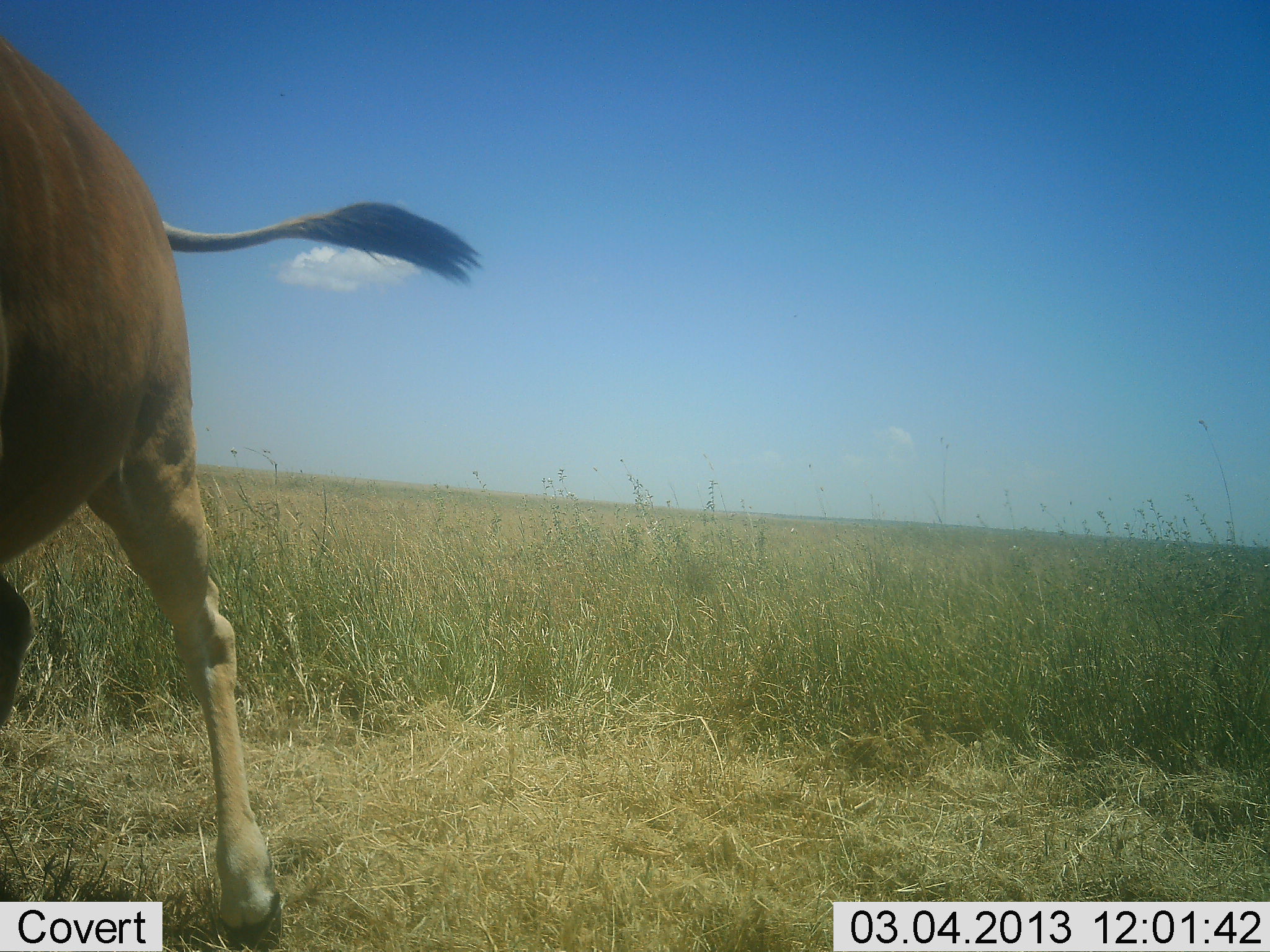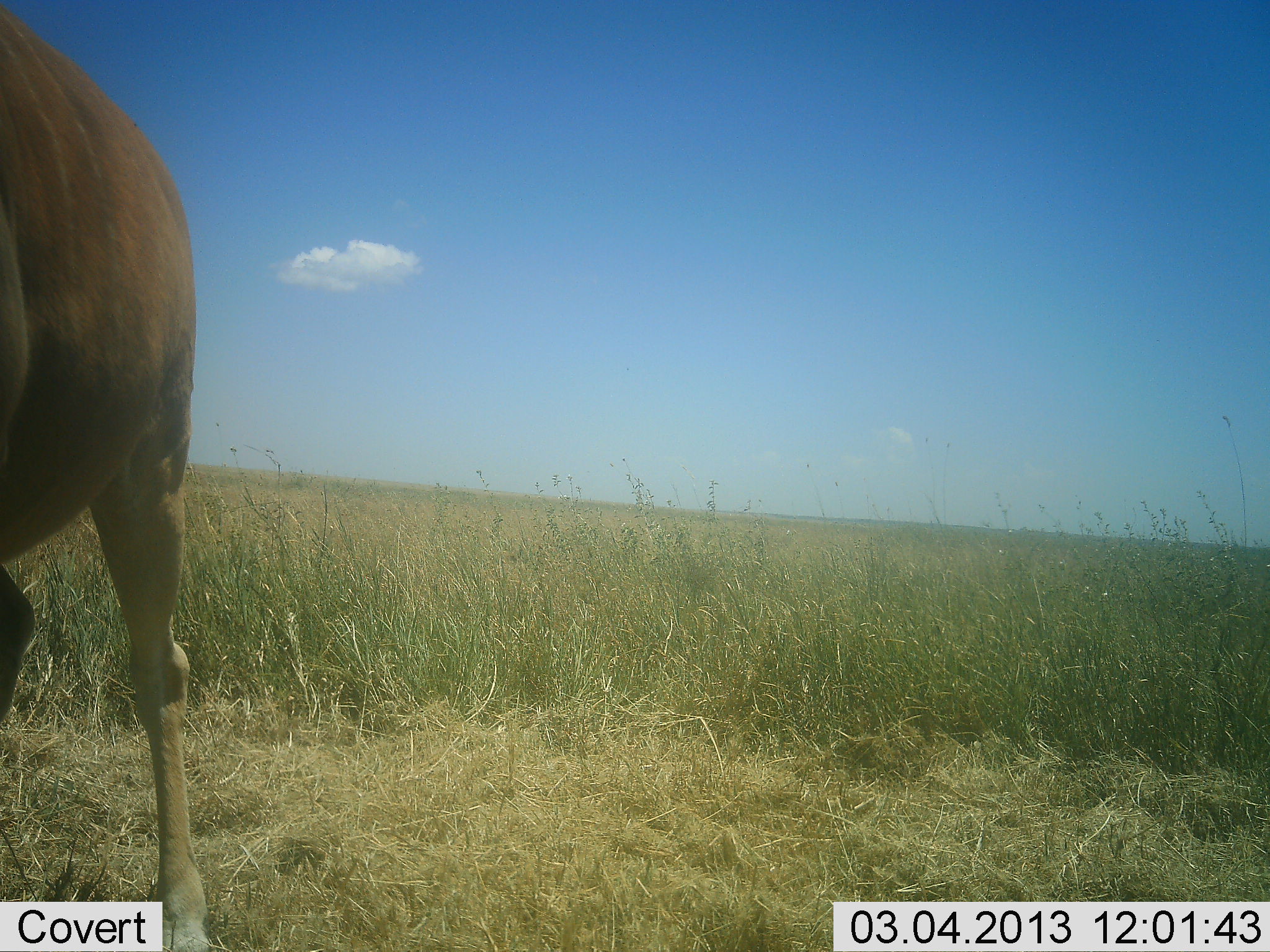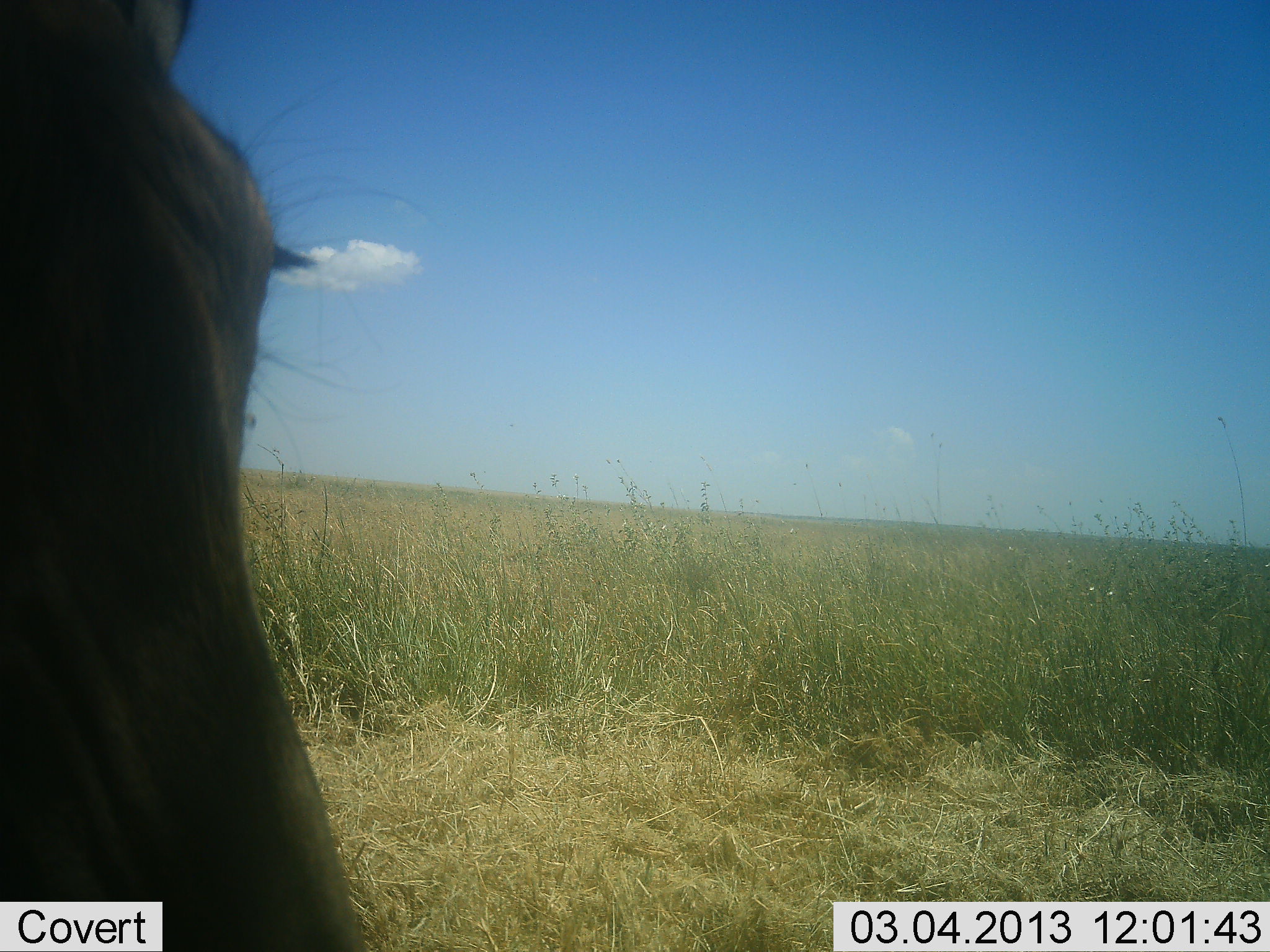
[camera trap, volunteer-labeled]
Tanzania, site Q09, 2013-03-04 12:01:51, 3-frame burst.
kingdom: Animalia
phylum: Chordata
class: Mammalia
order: Artiodactyla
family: Bovidae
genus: Alcelaphus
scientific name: Alcelaphus buselaphus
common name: hartebeest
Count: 1.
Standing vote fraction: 71%.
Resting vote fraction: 0%.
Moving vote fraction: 0%.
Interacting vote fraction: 14%.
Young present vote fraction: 0%.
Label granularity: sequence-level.